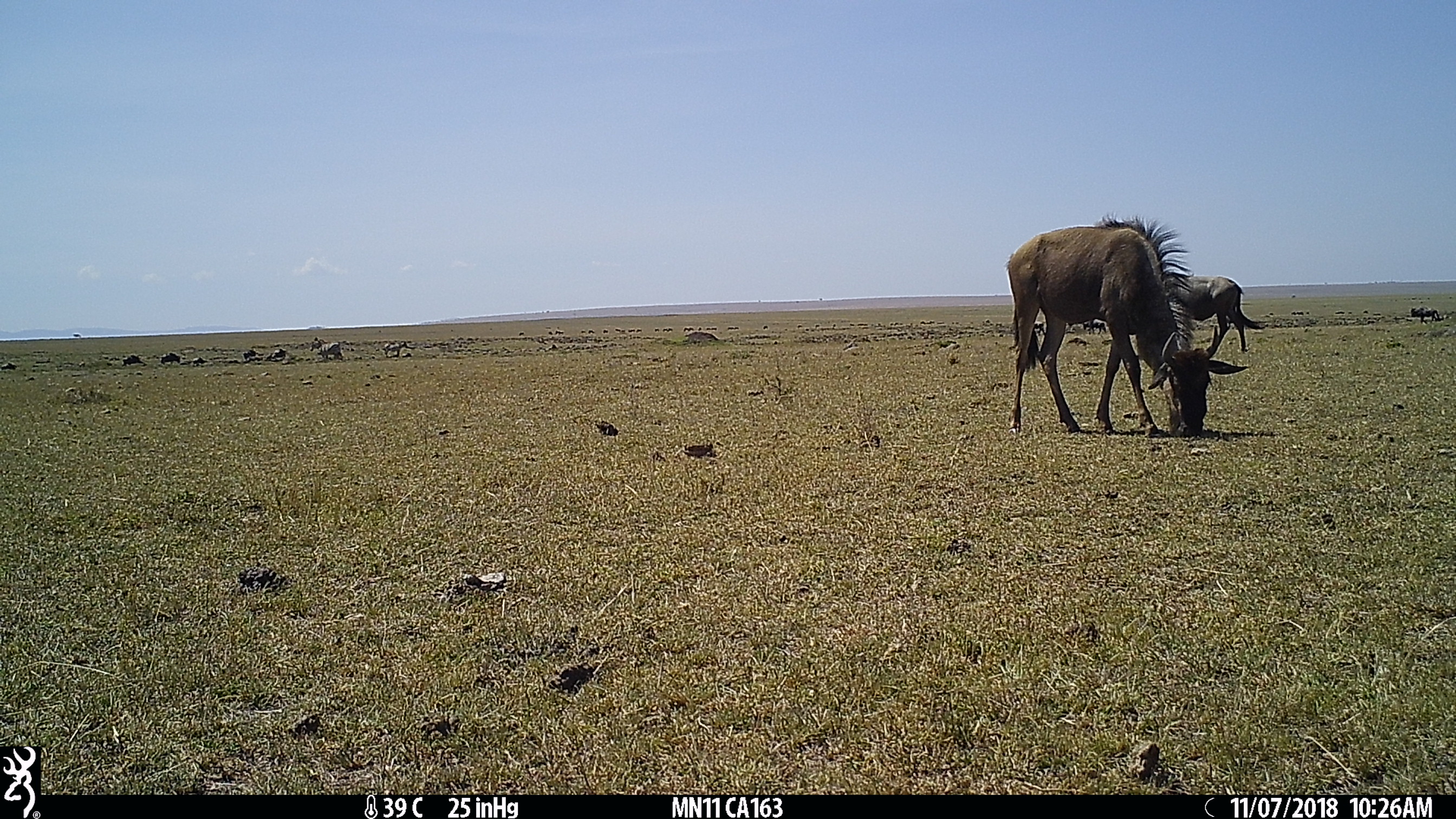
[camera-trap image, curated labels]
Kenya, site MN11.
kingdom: Animalia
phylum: Chordata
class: Mammalia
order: Artiodactyla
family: Bovidae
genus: Connochaetes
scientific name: Connochaetes taurinus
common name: blue wildebeest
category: wildebeest